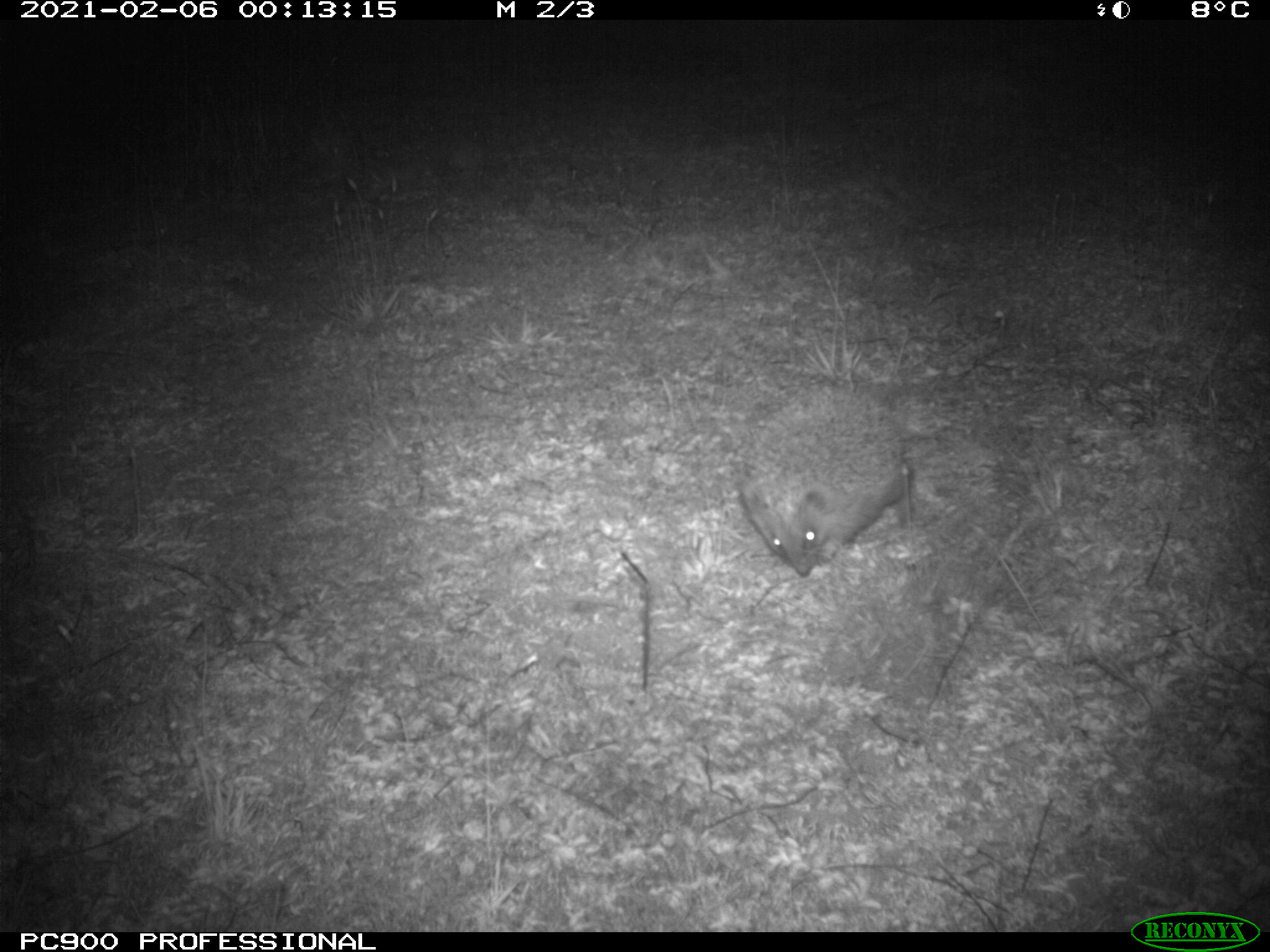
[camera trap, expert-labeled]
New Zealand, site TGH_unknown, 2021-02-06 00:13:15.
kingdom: Animalia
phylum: Chordata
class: Mammalia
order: Eulipotyphla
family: Erinaceidae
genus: Erinaceus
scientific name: Erinaceus europaeus europaeus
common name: european hedgehog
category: hedgehog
Hedgehog (european hedgehog) (Erinaceus europaeus europaeus).